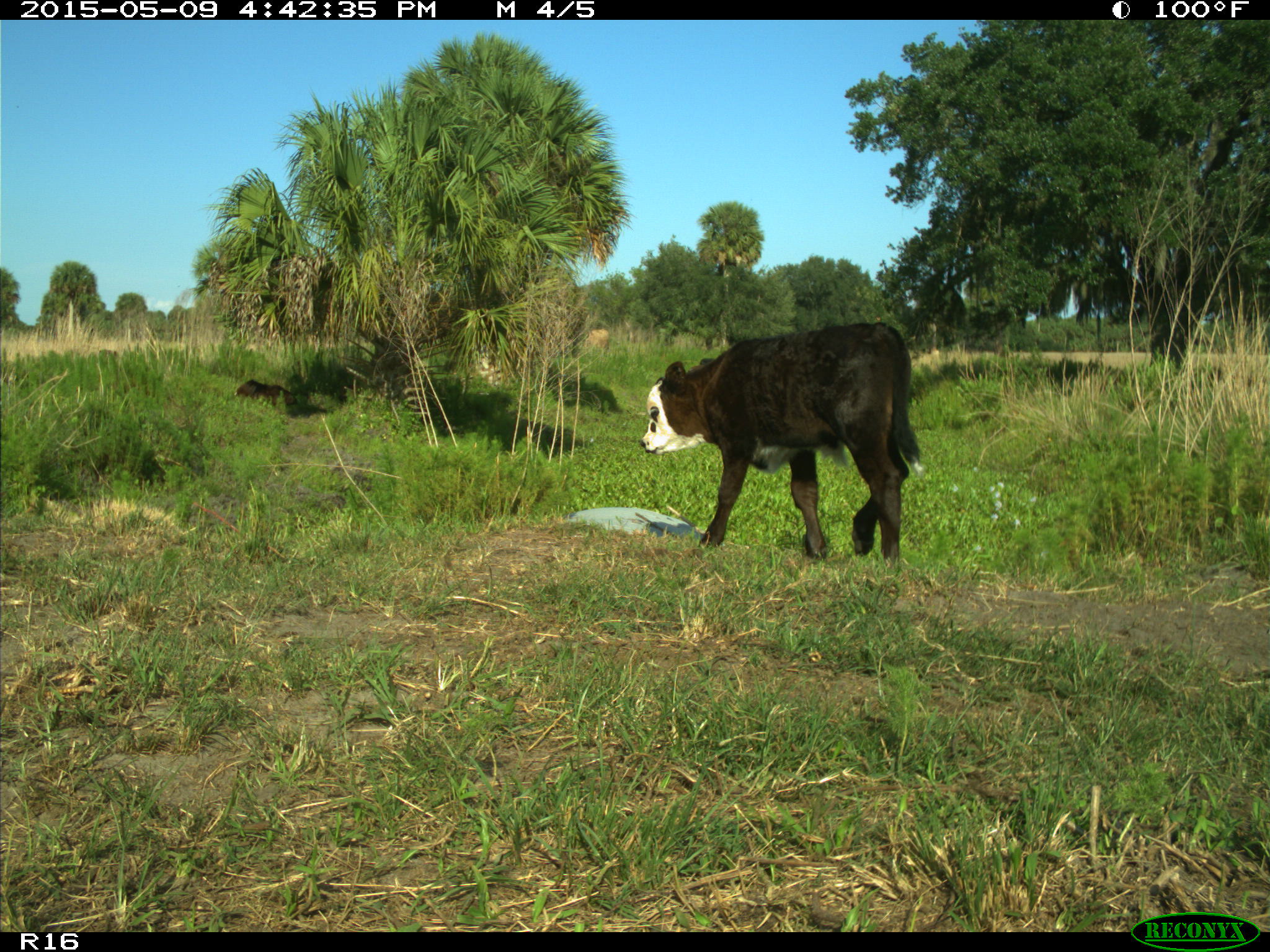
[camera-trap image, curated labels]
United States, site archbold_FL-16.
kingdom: Animalia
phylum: Chordata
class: Mammalia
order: Artiodactyla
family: Suidae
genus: Sus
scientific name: Sus scrofa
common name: wild boar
Sus scrofa (wild boar).